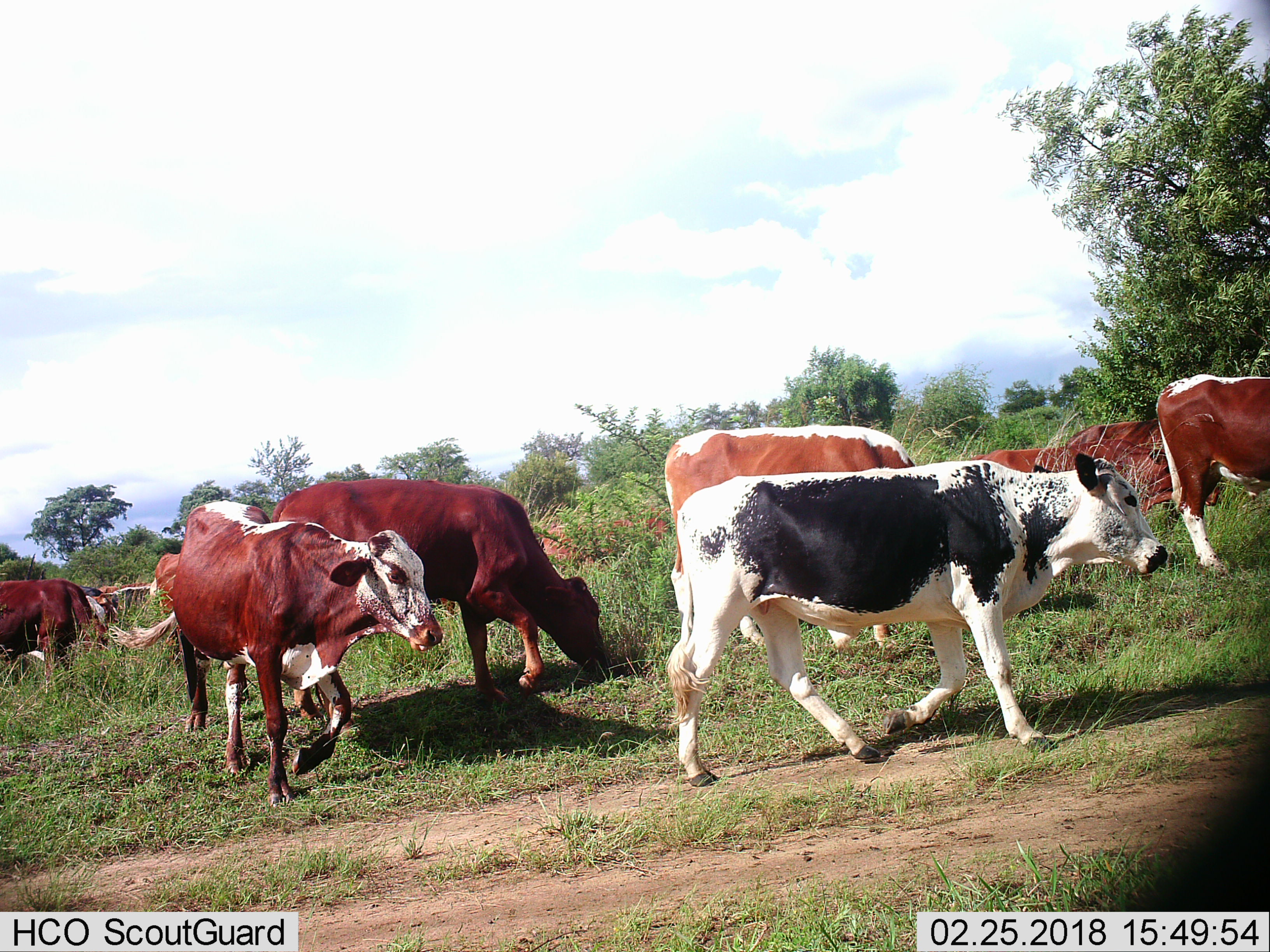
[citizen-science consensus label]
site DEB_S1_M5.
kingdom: Animalia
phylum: Chordata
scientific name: Vertebrata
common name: domestic animal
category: domesticanimal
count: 10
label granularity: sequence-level